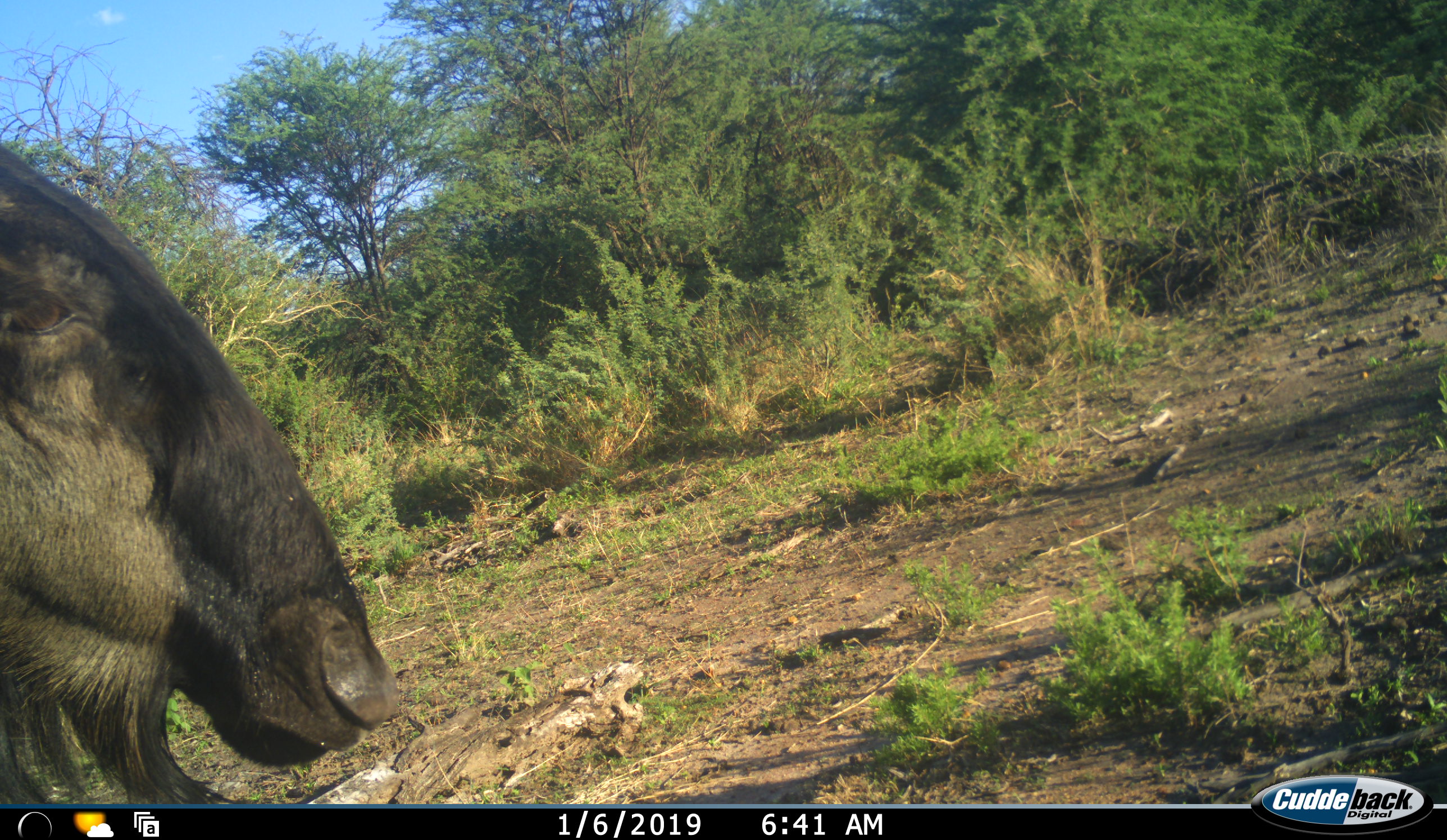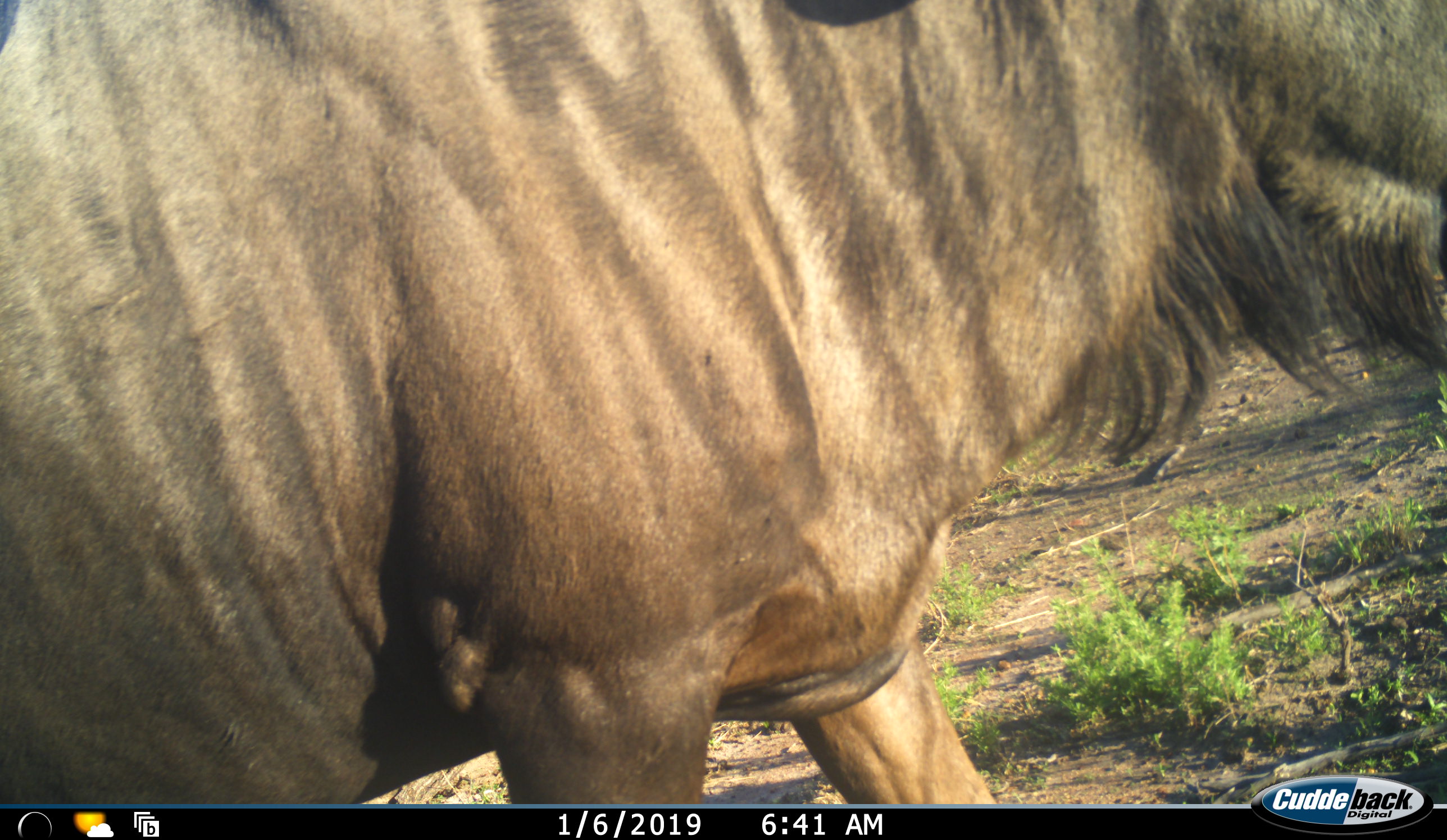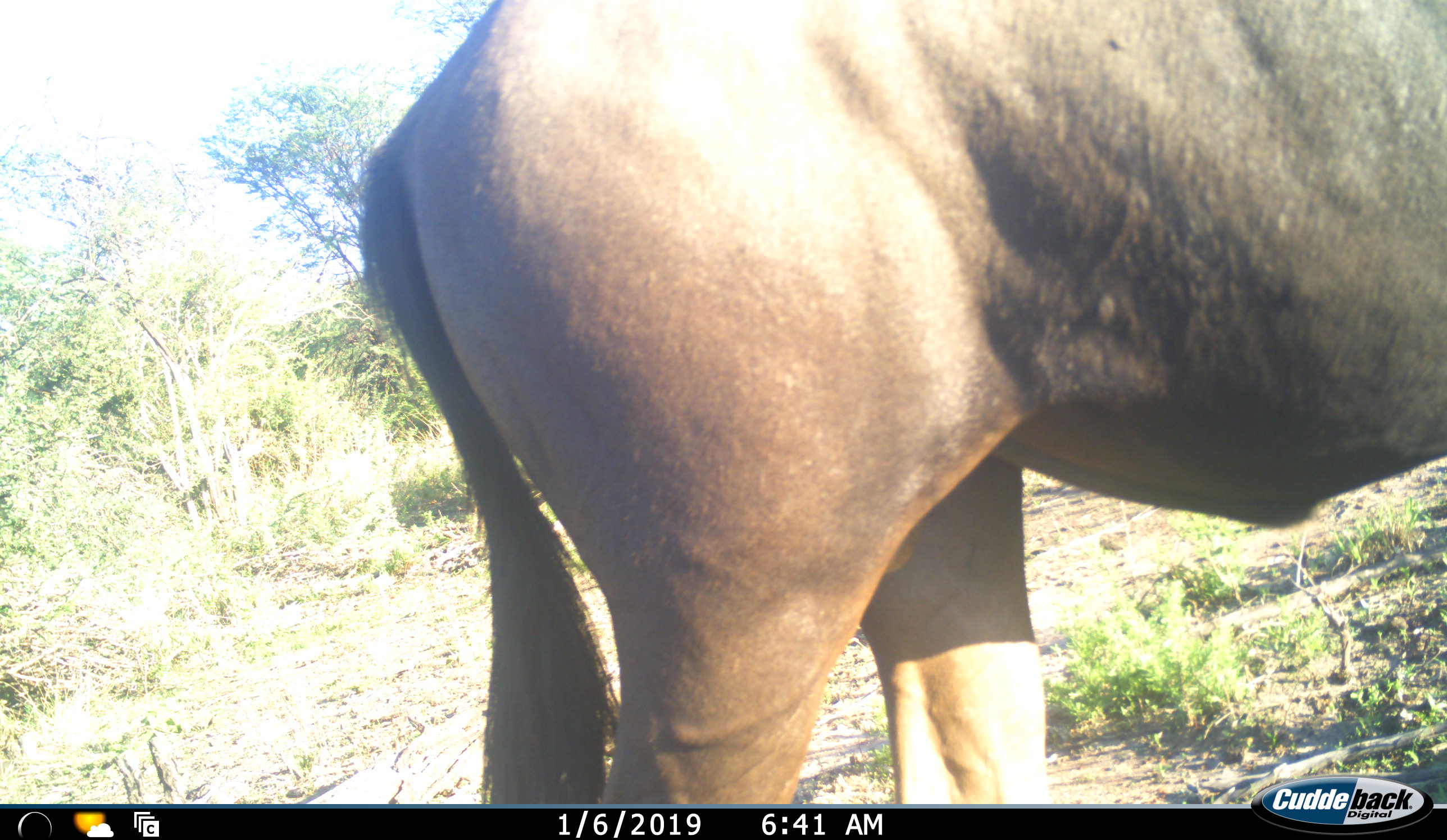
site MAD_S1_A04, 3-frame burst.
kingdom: Animalia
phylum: Chordata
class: Mammalia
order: Artiodactyla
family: Bovidae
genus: Connochaetes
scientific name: Connochaetes taurinus taurinus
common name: blue wildebeest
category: wildebeestblue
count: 1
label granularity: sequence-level